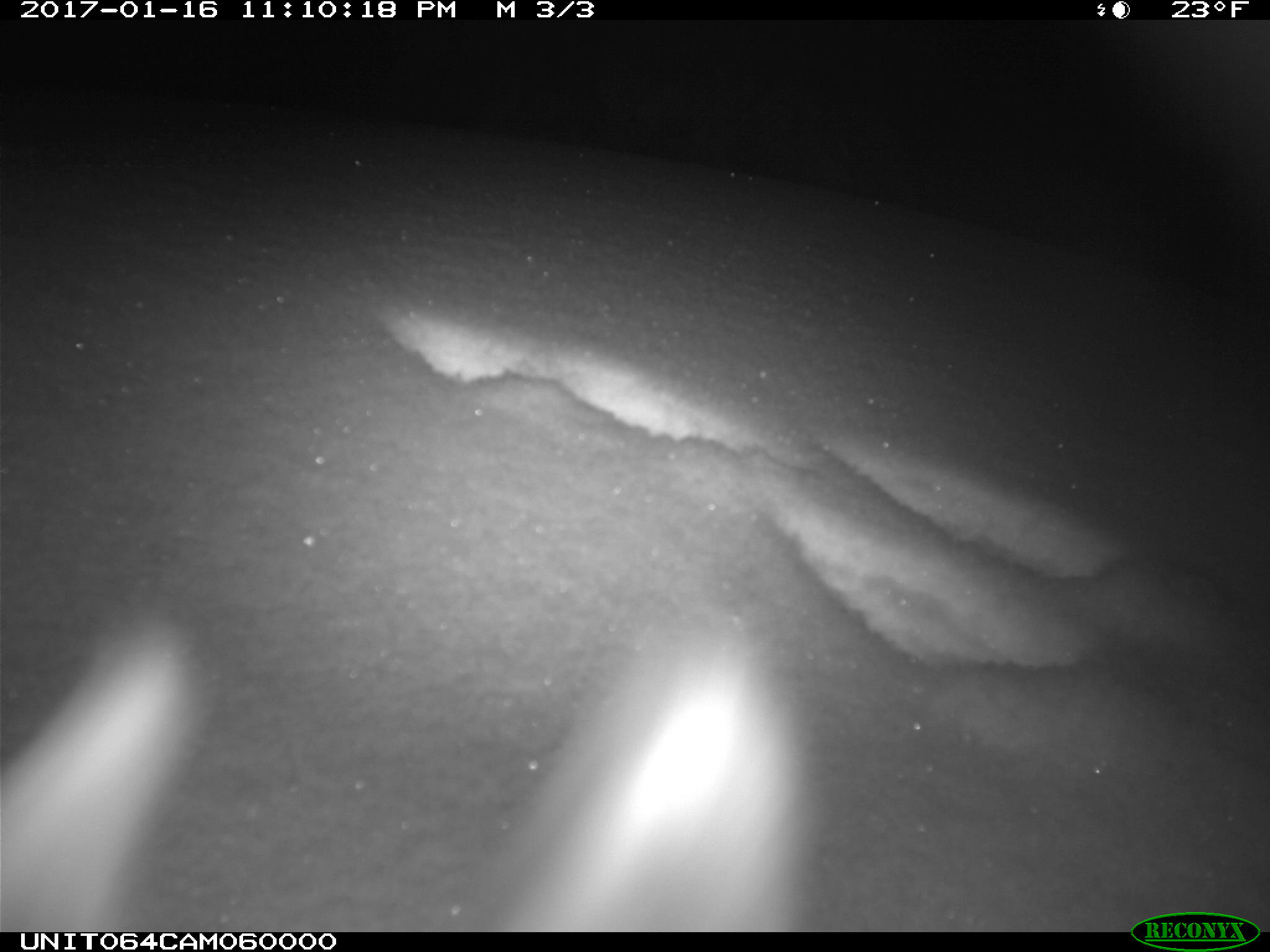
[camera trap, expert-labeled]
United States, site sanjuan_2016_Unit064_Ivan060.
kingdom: Animalia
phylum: Chordata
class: Mammalia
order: Lagomorpha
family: Leporidae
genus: Lepus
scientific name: Lepus americanus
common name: snowshoe hare